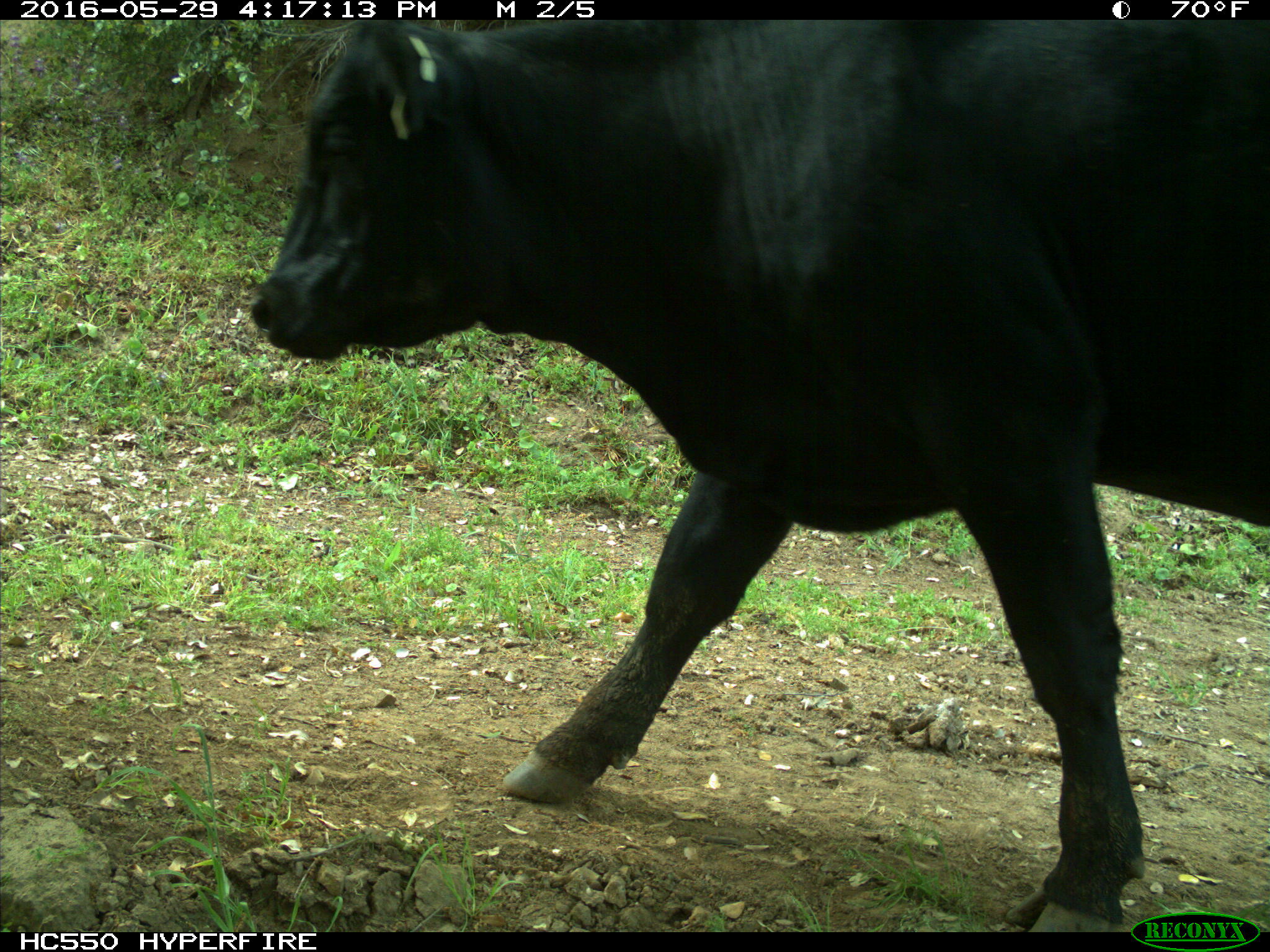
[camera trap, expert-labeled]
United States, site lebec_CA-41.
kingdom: Animalia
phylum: Chordata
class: Mammalia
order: Artiodactyla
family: Bovidae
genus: Bos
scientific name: Bos taurus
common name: domestic cow